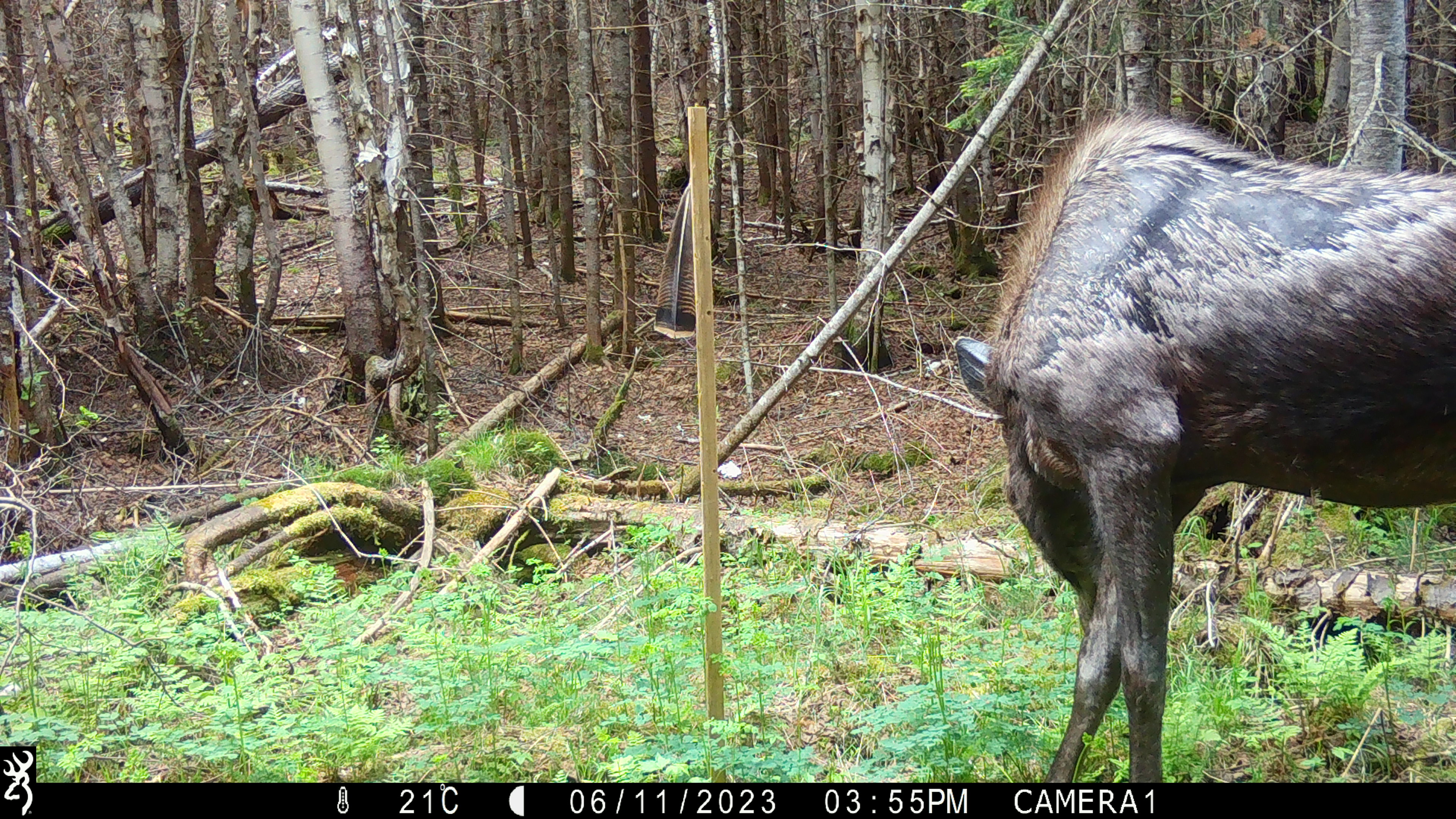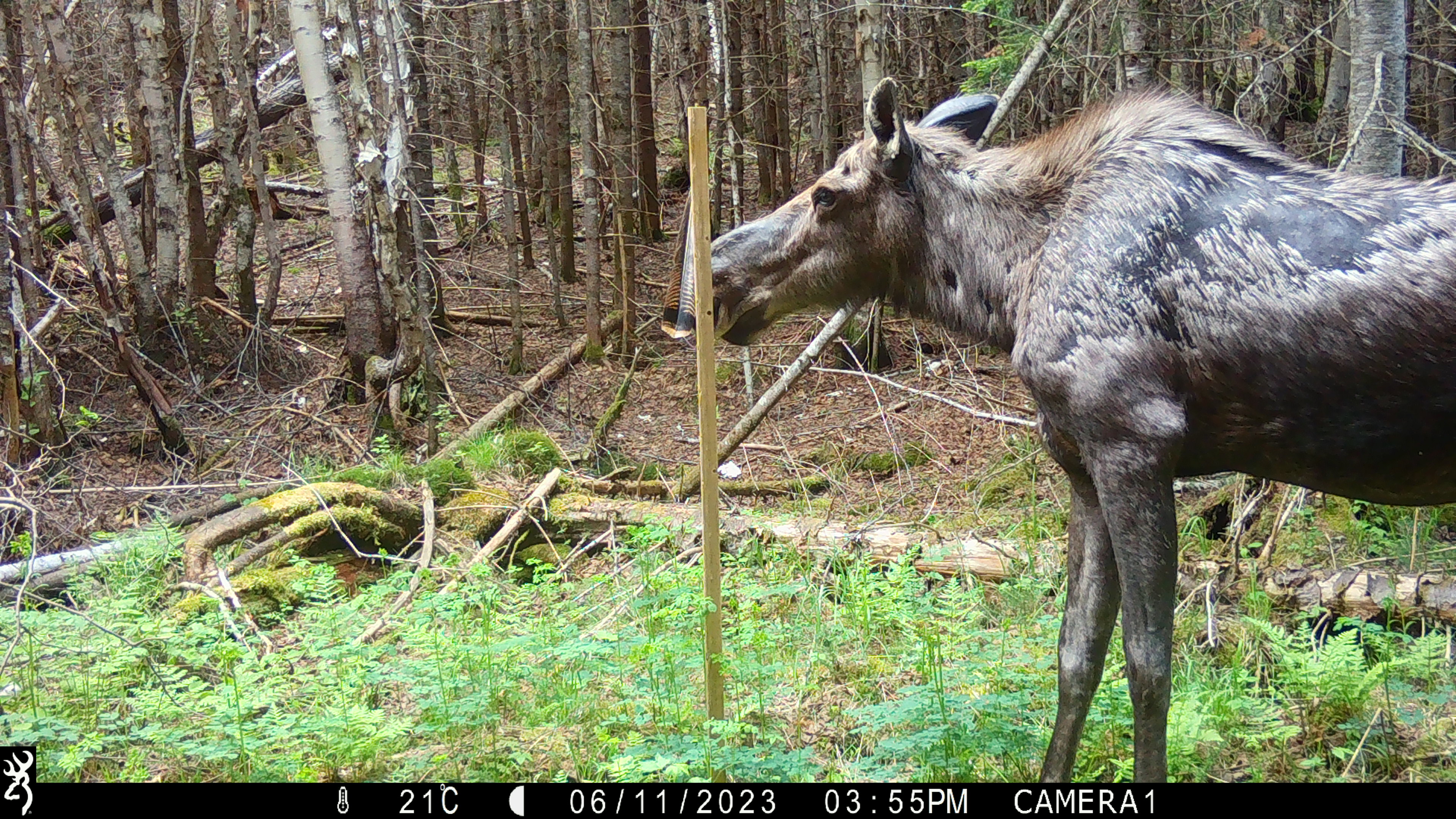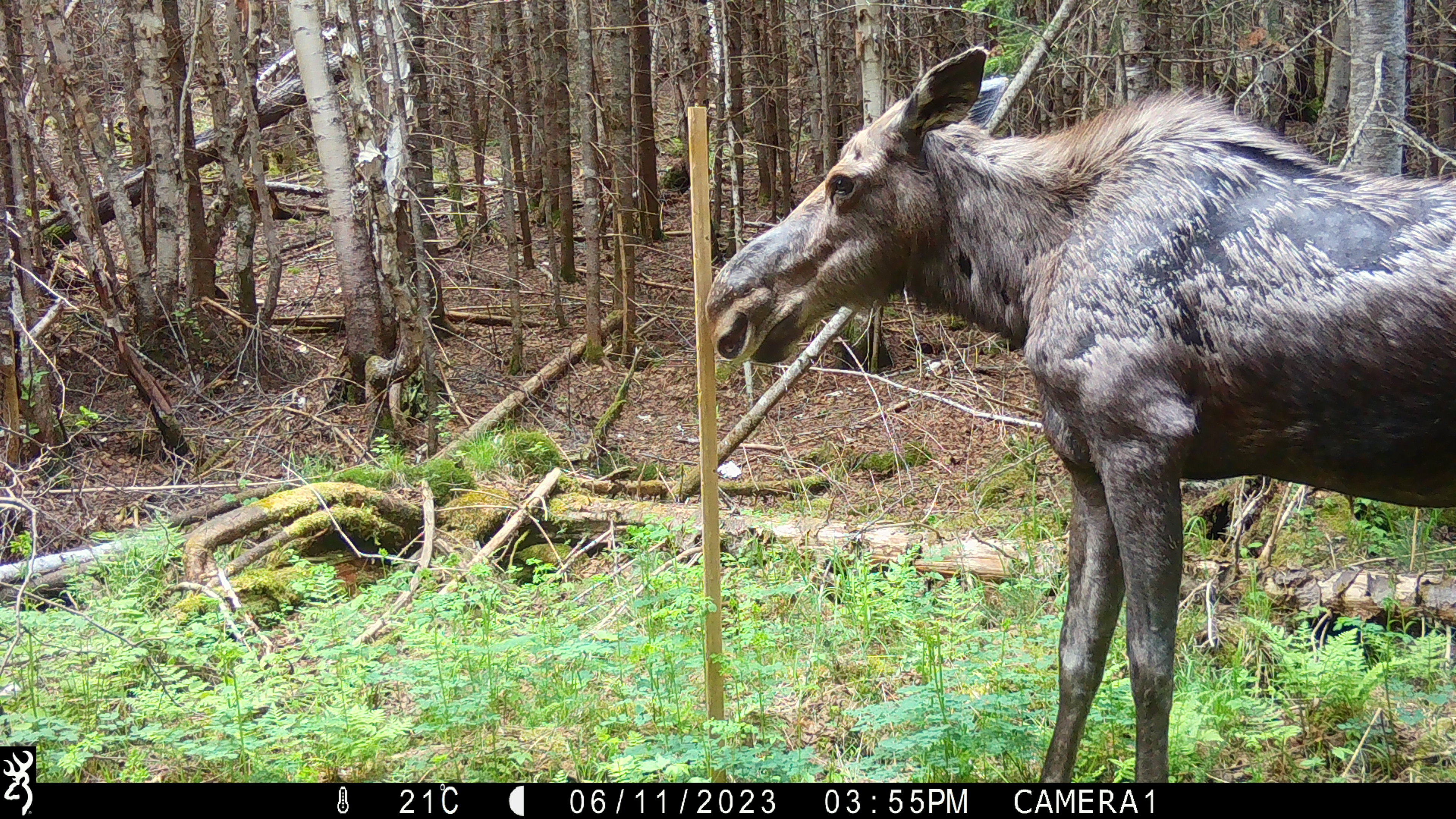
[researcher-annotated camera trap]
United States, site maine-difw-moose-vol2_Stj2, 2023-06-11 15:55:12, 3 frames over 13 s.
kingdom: Animalia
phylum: Chordata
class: Mammalia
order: Artiodactyla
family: Cervidae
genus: Alces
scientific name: Alces alces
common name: moose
Moose (Alces alces).